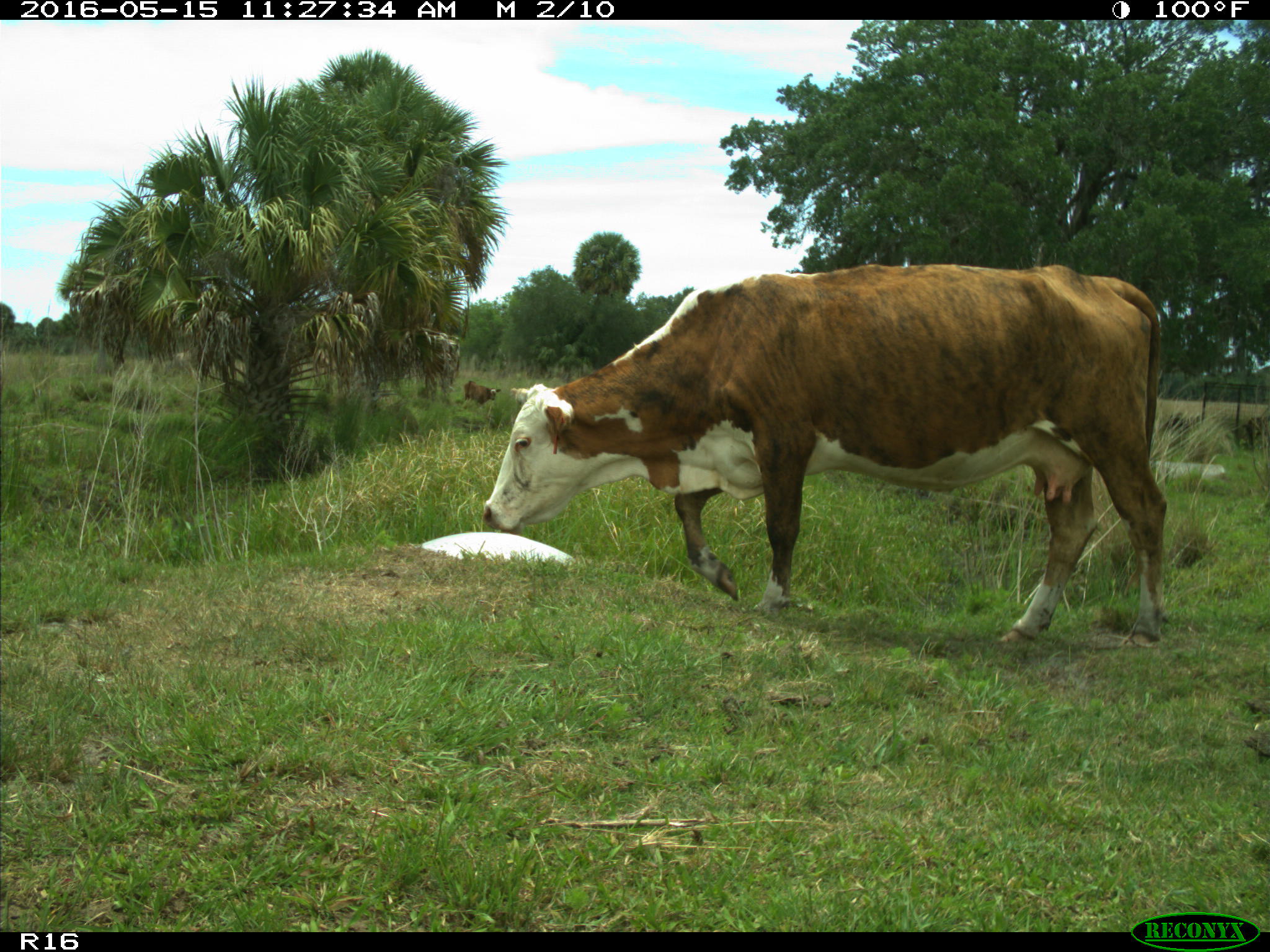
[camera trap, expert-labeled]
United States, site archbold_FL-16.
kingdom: Animalia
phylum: Chordata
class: Mammalia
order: Artiodactyla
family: Bovidae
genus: Bos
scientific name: Bos taurus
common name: domestic cow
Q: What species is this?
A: Bos taurus (domestic cow).